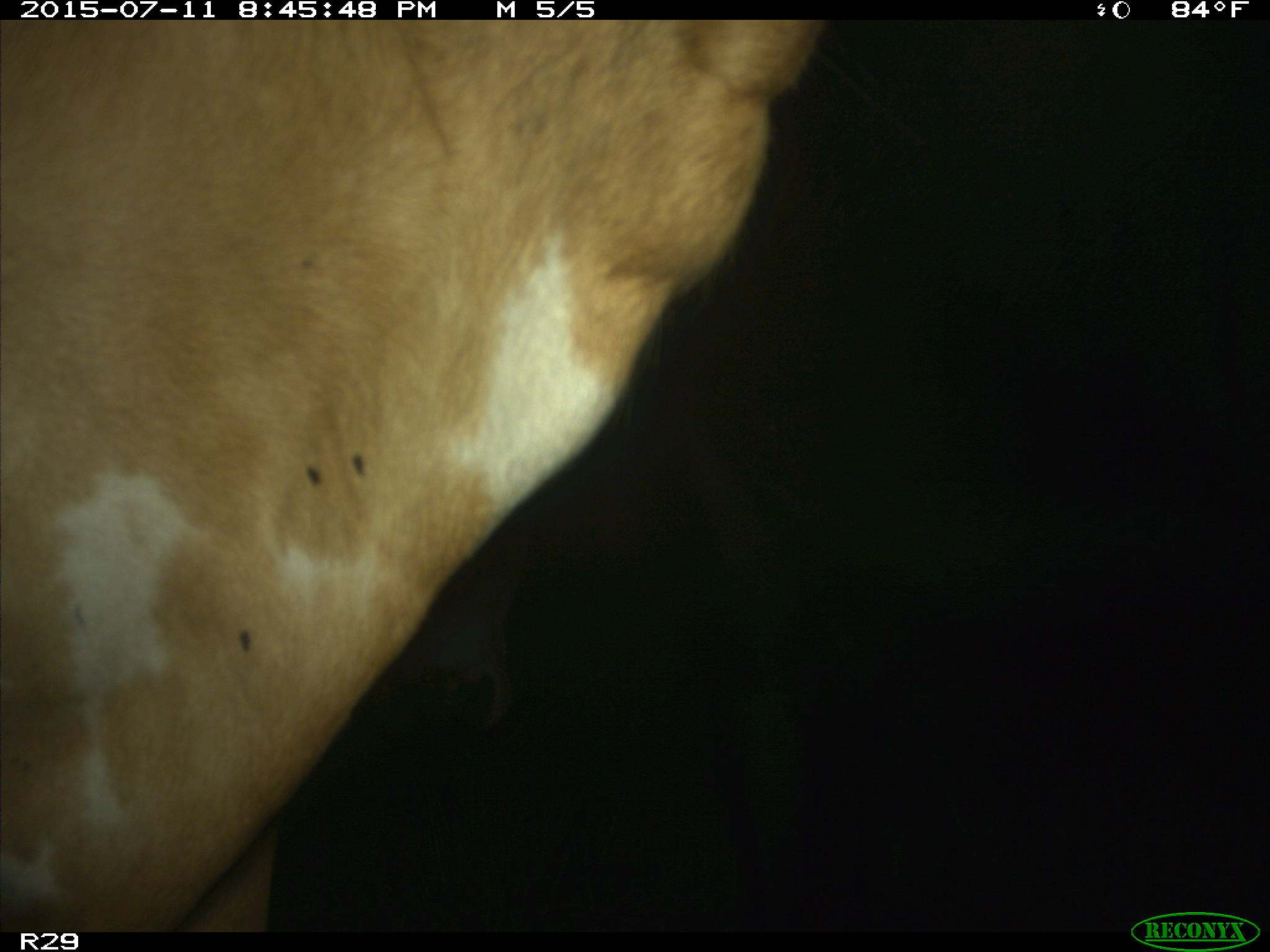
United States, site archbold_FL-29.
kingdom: Animalia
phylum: Chordata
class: Mammalia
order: Artiodactyla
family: Bovidae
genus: Bos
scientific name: Bos taurus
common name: domestic cow